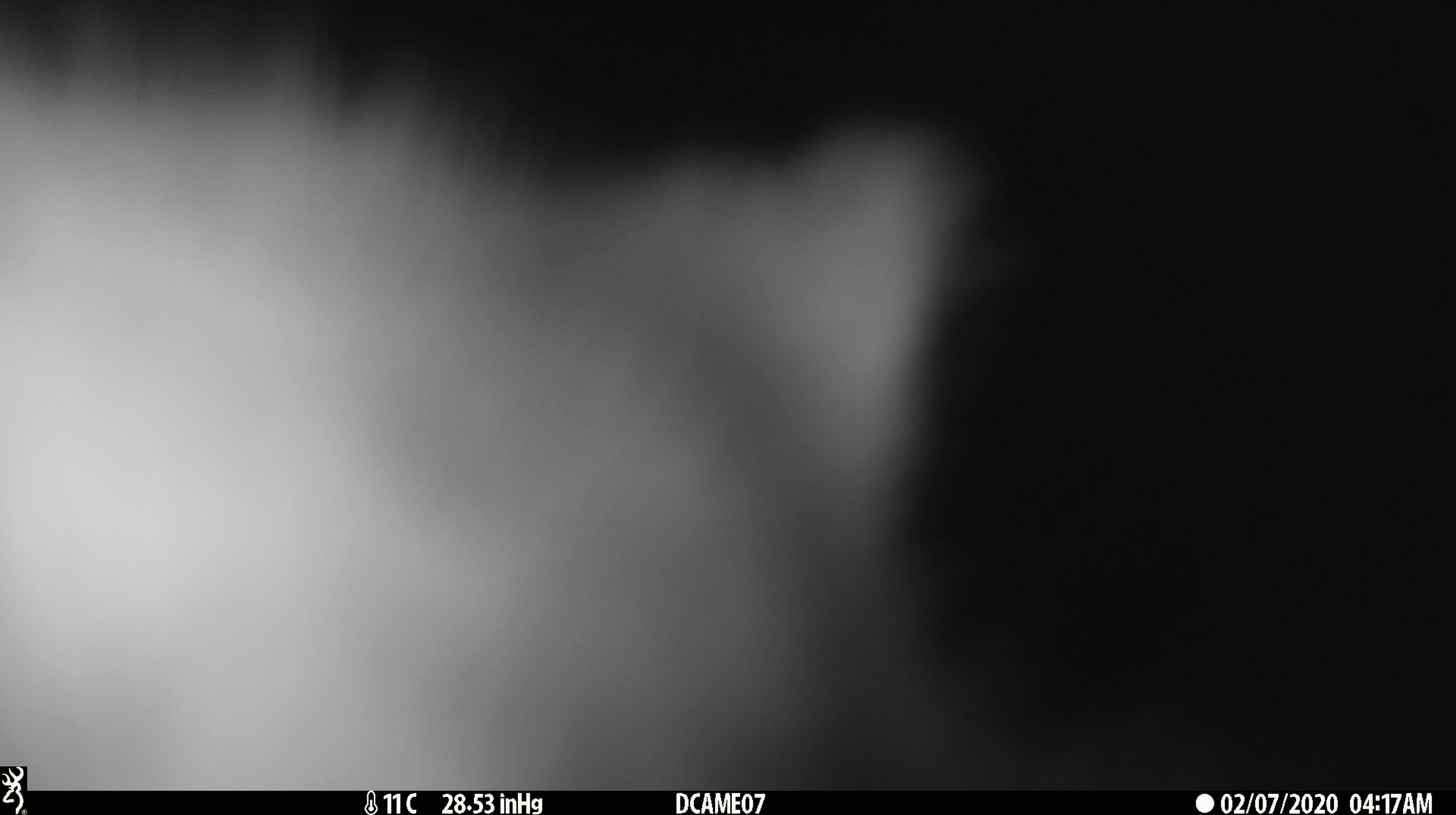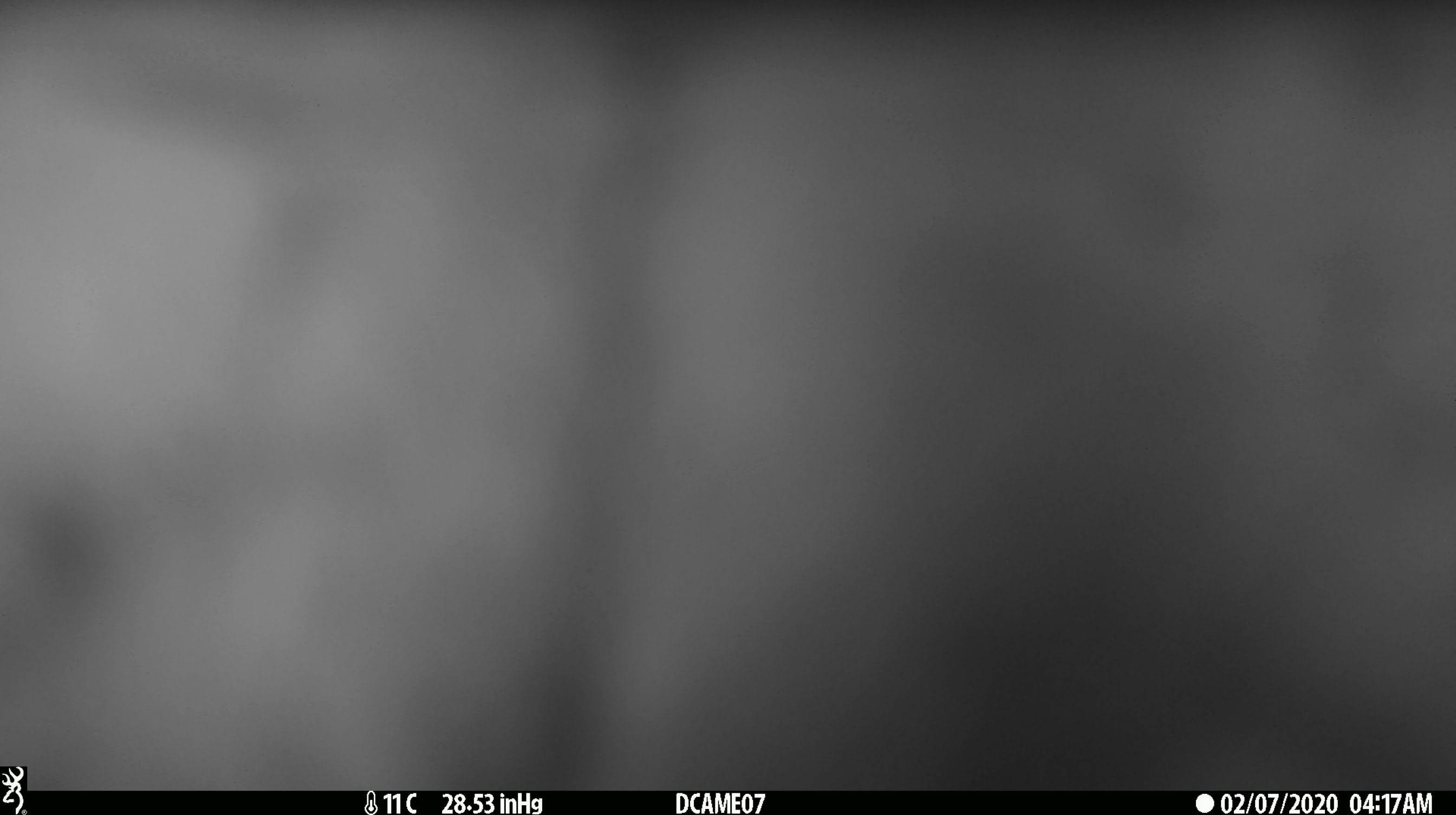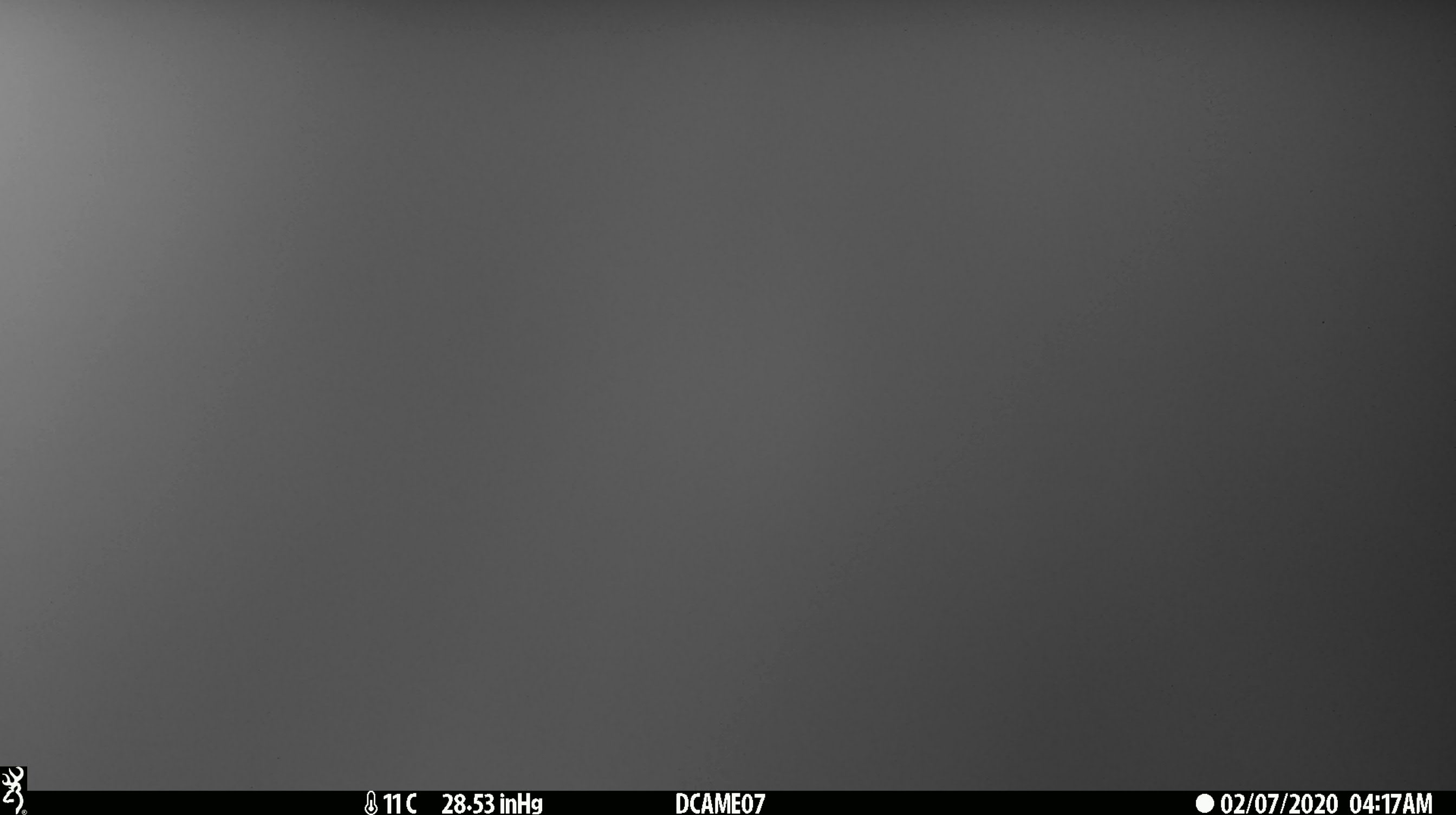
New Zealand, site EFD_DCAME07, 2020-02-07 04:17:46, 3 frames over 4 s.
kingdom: Animalia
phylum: Chordata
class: Mammalia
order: Diprotodontia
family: Phalangeridae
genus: Trichosurus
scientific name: Trichosurus vulpecula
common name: common brushtail possum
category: possum